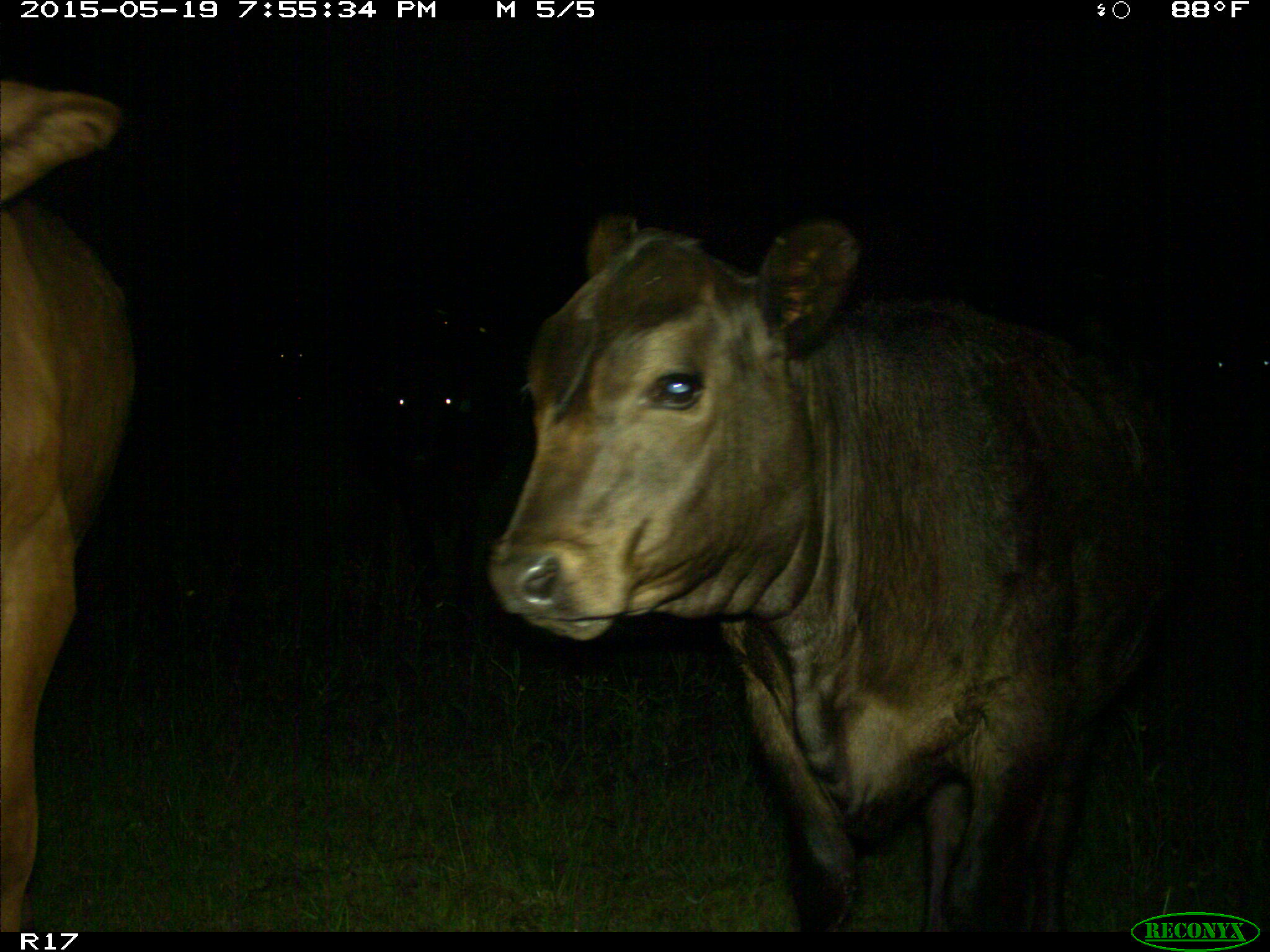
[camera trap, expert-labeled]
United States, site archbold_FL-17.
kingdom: Animalia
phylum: Chordata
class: Mammalia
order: Artiodactyla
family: Bovidae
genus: Bos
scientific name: Bos taurus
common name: domestic cow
Bos taurus (domestic cow).